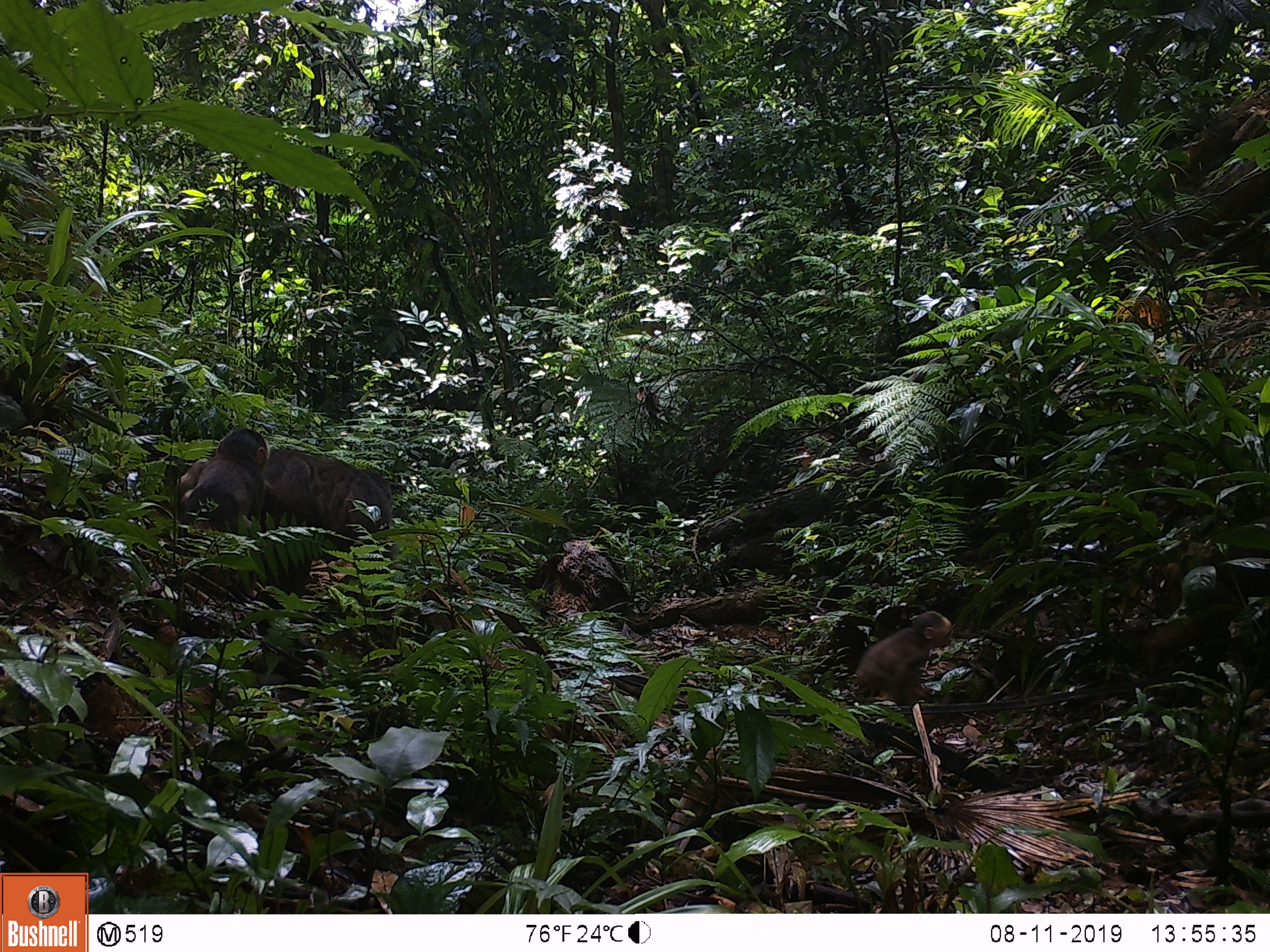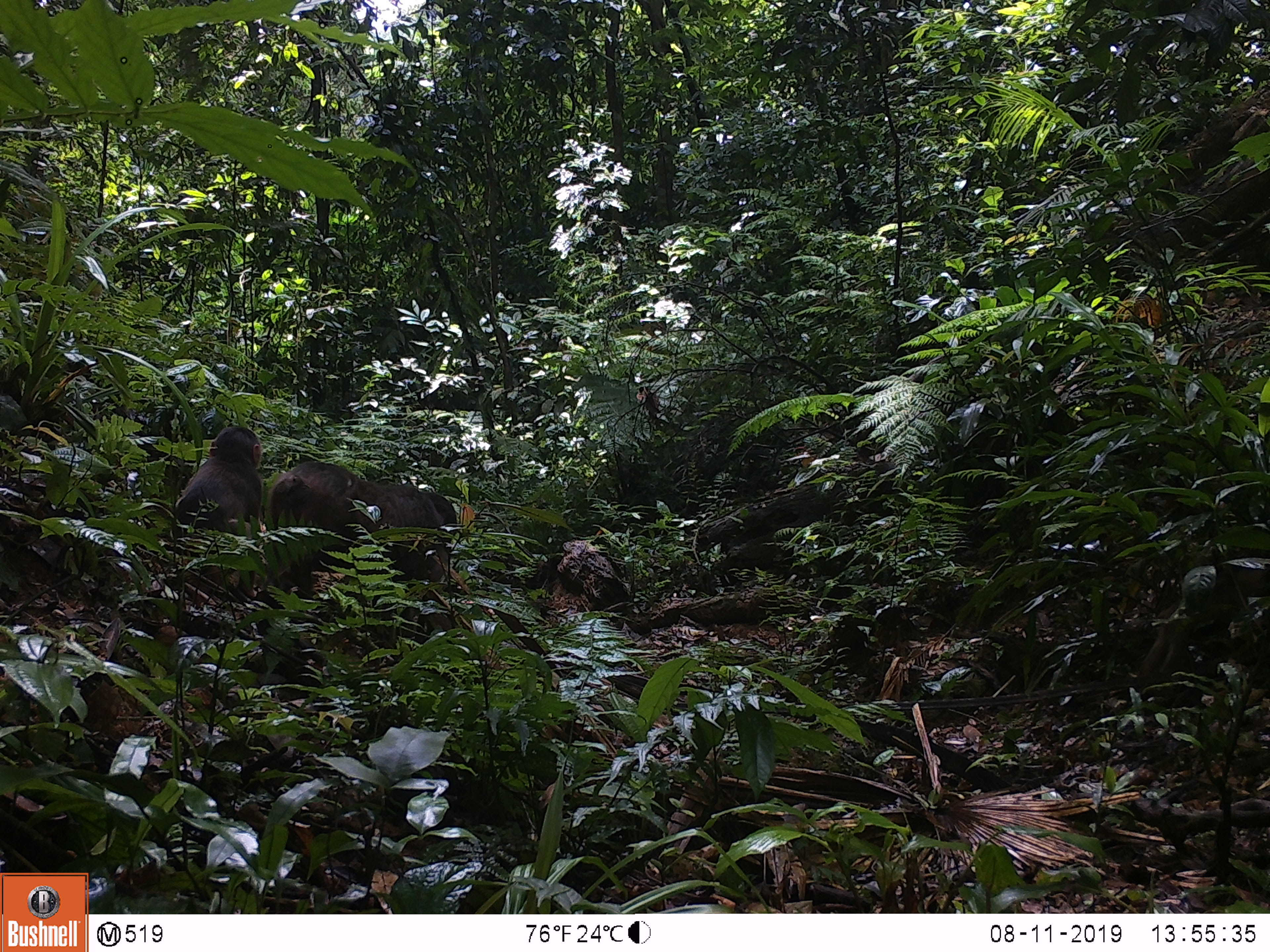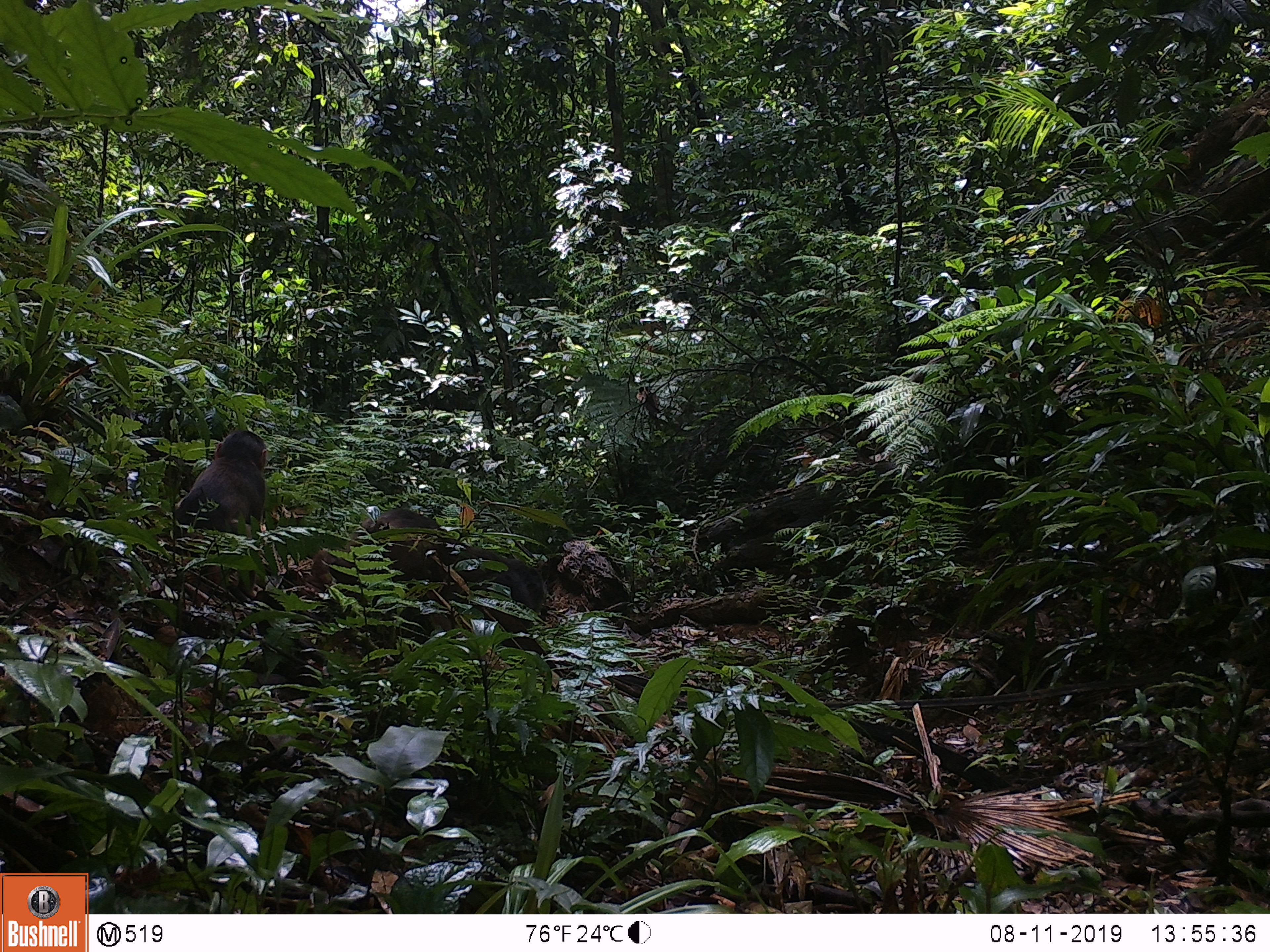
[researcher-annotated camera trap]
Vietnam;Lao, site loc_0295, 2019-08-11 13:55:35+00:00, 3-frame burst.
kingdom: Animalia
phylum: Chordata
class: Mammalia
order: Primates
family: Cercopithecidae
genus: Macaca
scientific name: Macaca arctoides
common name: stump-tailed macaque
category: stump tailed macaque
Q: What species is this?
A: Stump tailed macaque (stump-tailed macaque) (Macaca arctoides).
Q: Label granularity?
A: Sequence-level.